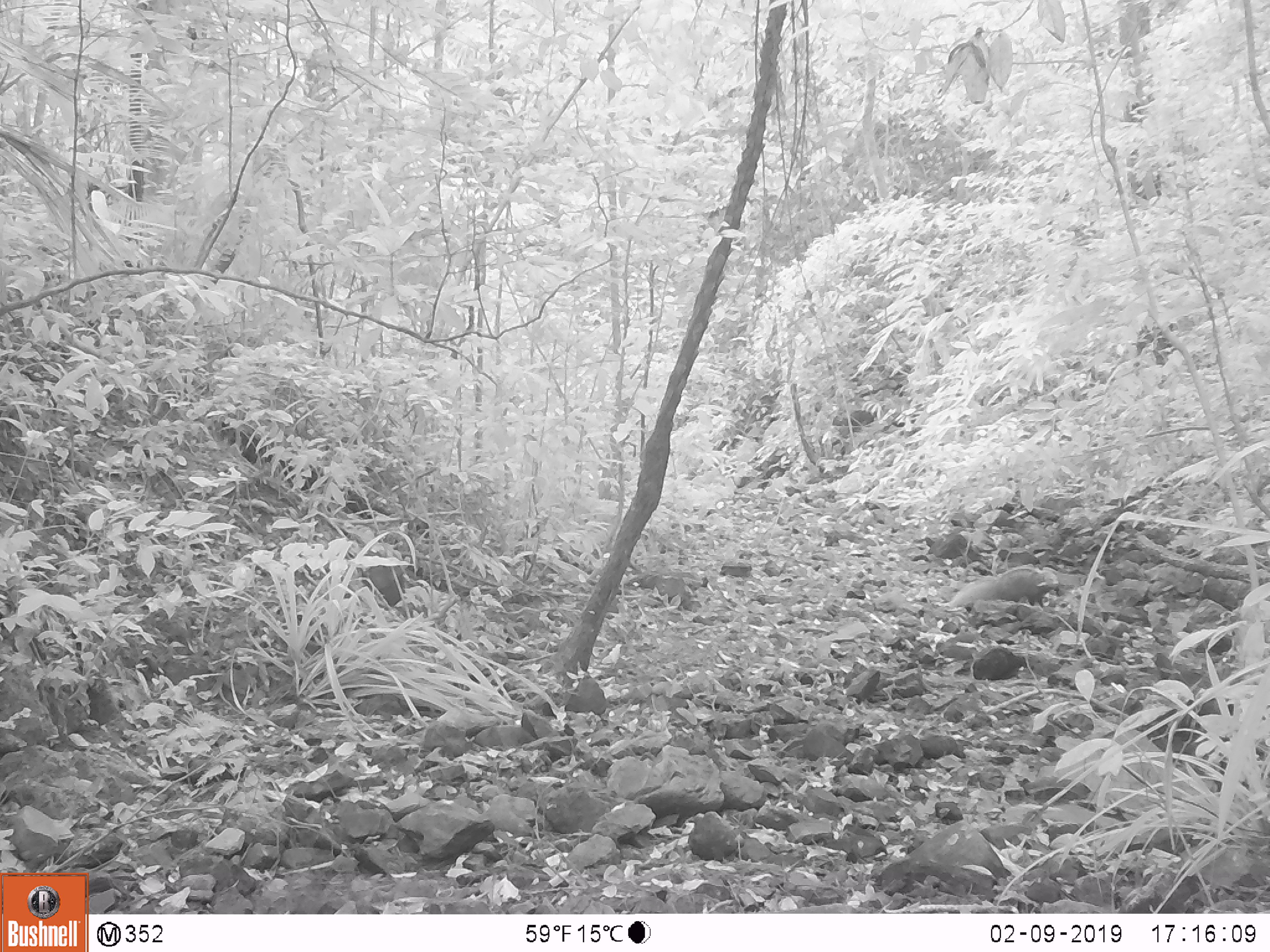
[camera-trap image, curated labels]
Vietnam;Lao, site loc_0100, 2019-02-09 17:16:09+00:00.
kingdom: Animalia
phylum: Chordata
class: Mammalia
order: Carnivora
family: Herpestidae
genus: Urva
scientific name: Urva urva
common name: crab-eating mongoose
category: crab eating mongoose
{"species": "crab eating mongoose (crab-eating mongoose) (Urva urva)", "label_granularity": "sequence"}